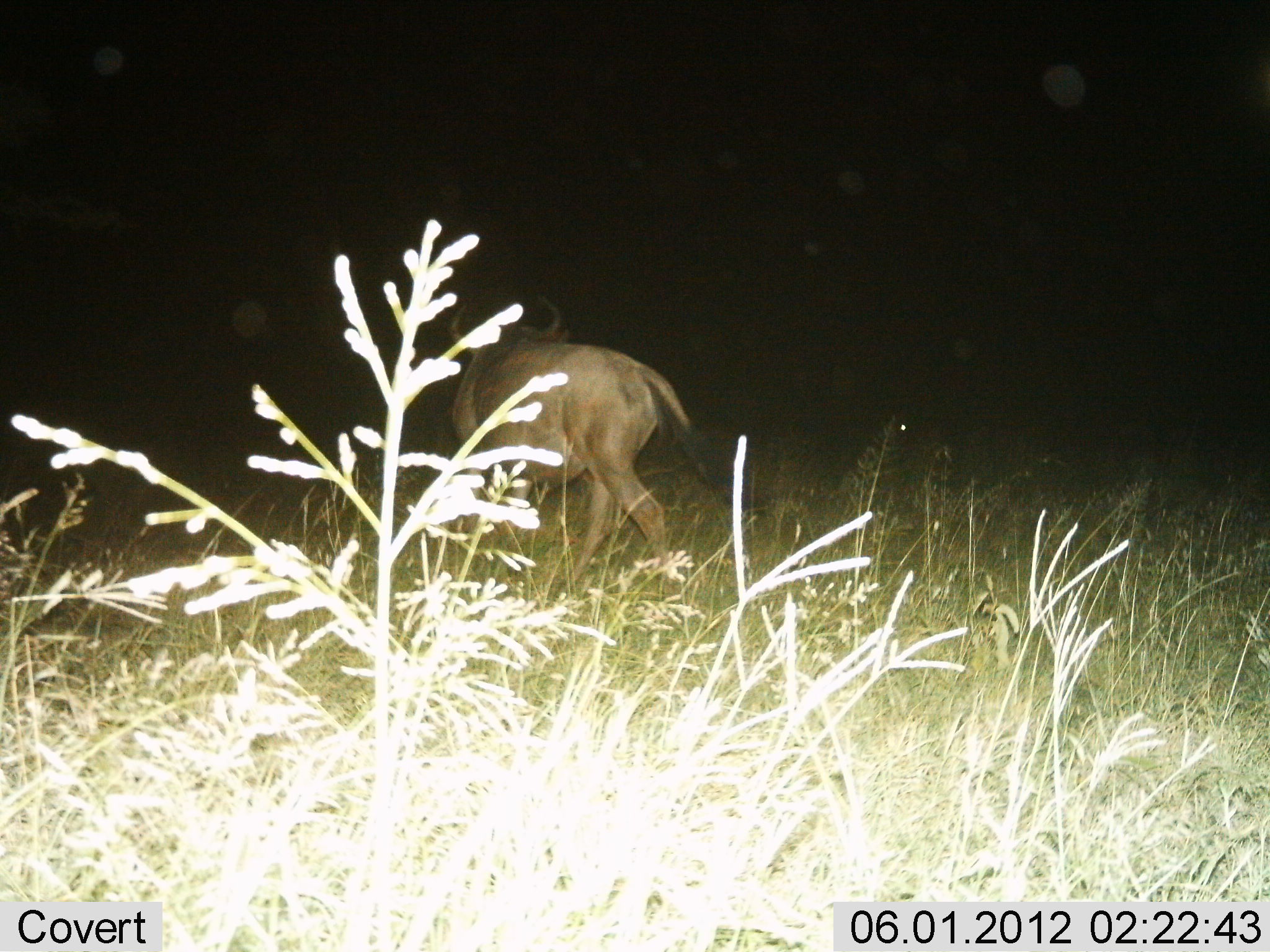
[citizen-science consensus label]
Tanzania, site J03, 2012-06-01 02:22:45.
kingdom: Animalia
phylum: Chordata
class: Mammalia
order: Artiodactyla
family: Bovidae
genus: Connochaetes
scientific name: Connochaetes taurinus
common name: blue wildebeest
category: wildebeest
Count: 1.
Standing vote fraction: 10%.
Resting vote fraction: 0%.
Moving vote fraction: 90%.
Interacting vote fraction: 0%.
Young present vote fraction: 0%.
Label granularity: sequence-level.